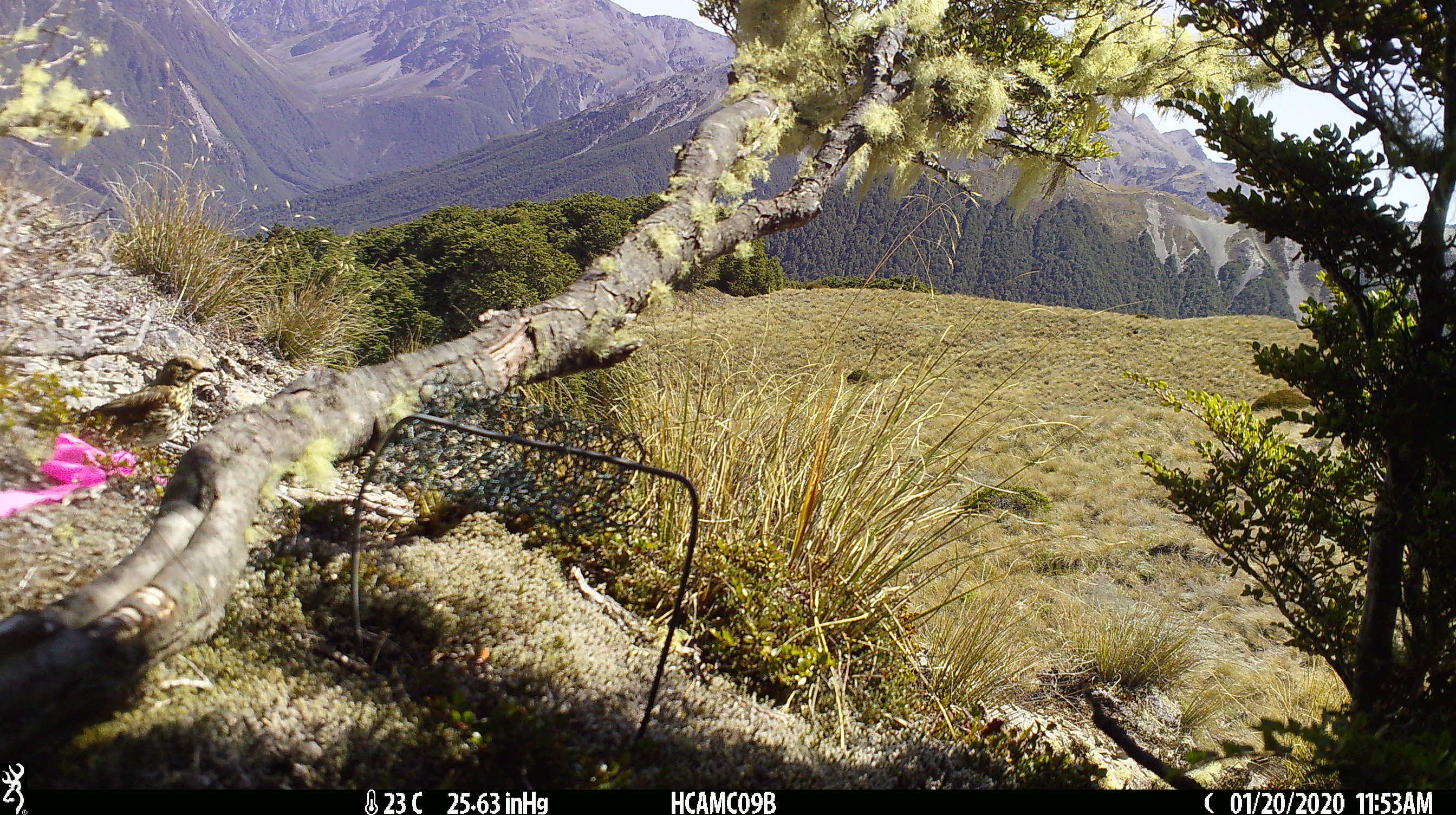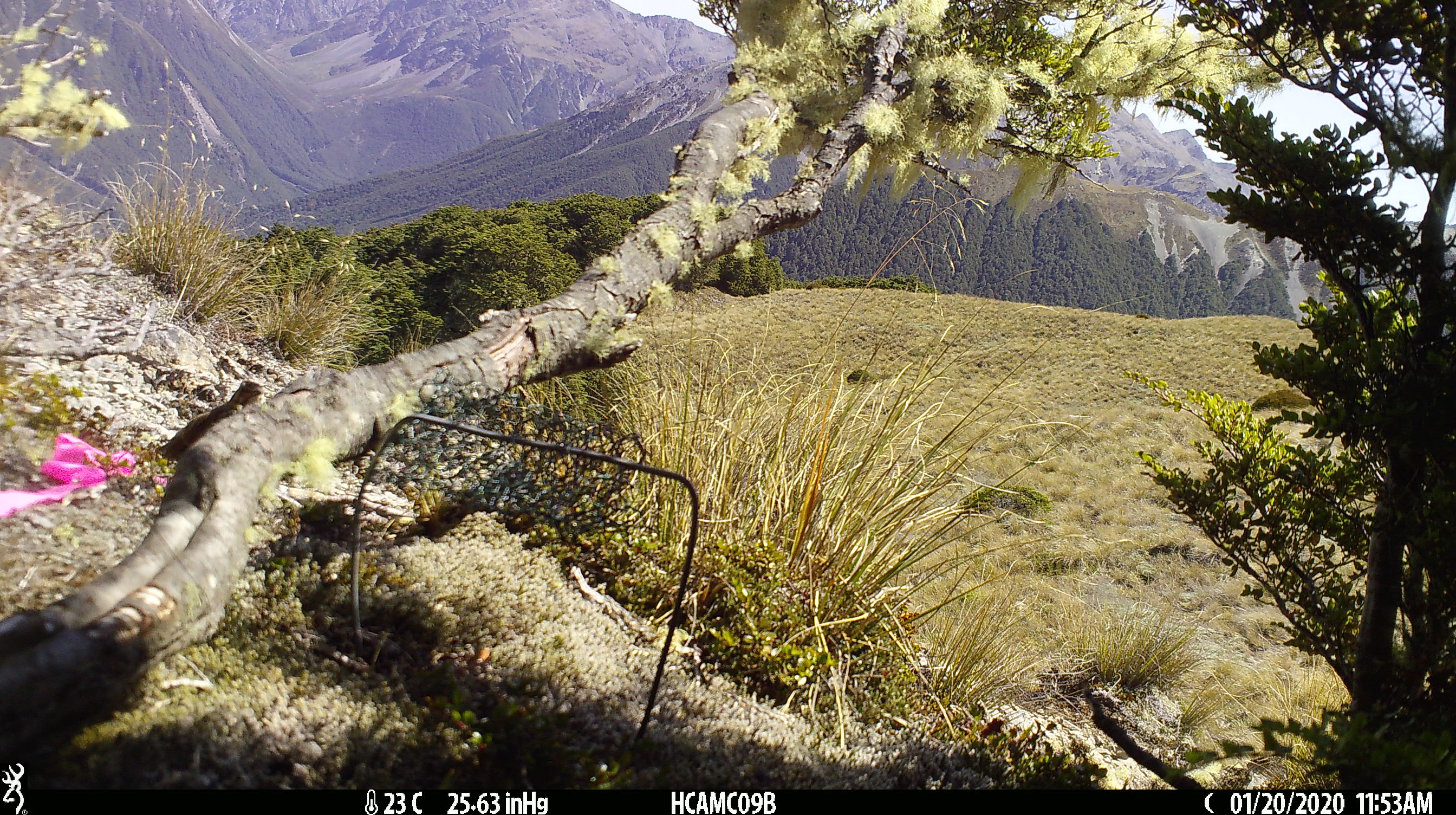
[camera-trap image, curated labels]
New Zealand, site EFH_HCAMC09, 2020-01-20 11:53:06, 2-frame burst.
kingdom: Animalia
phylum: Chordata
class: Aves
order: Passeriformes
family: Turdidae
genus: Turdus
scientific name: Turdus philomelos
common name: song thrush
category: thrush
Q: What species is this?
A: Thrush (song thrush) (Turdus philomelos).